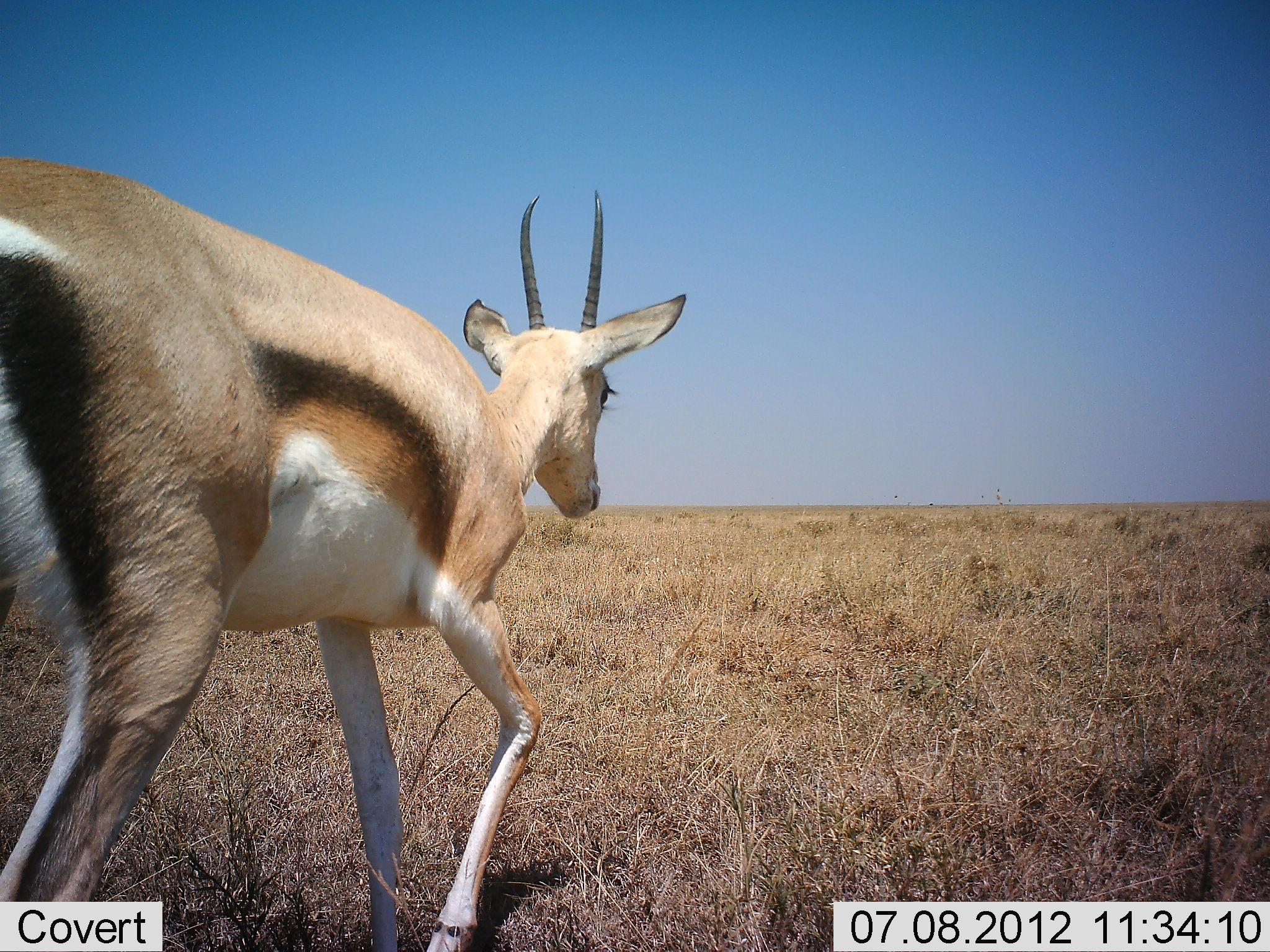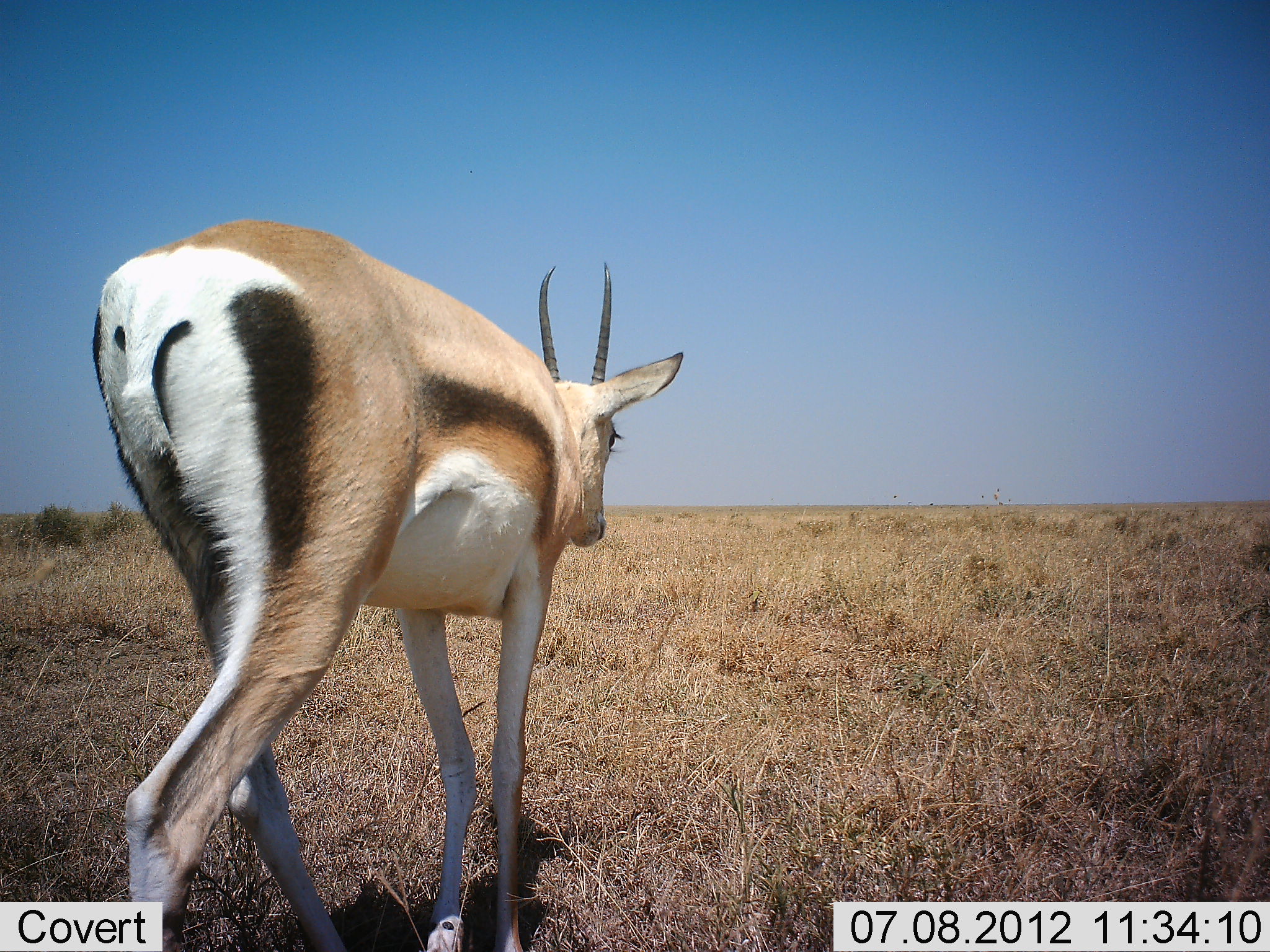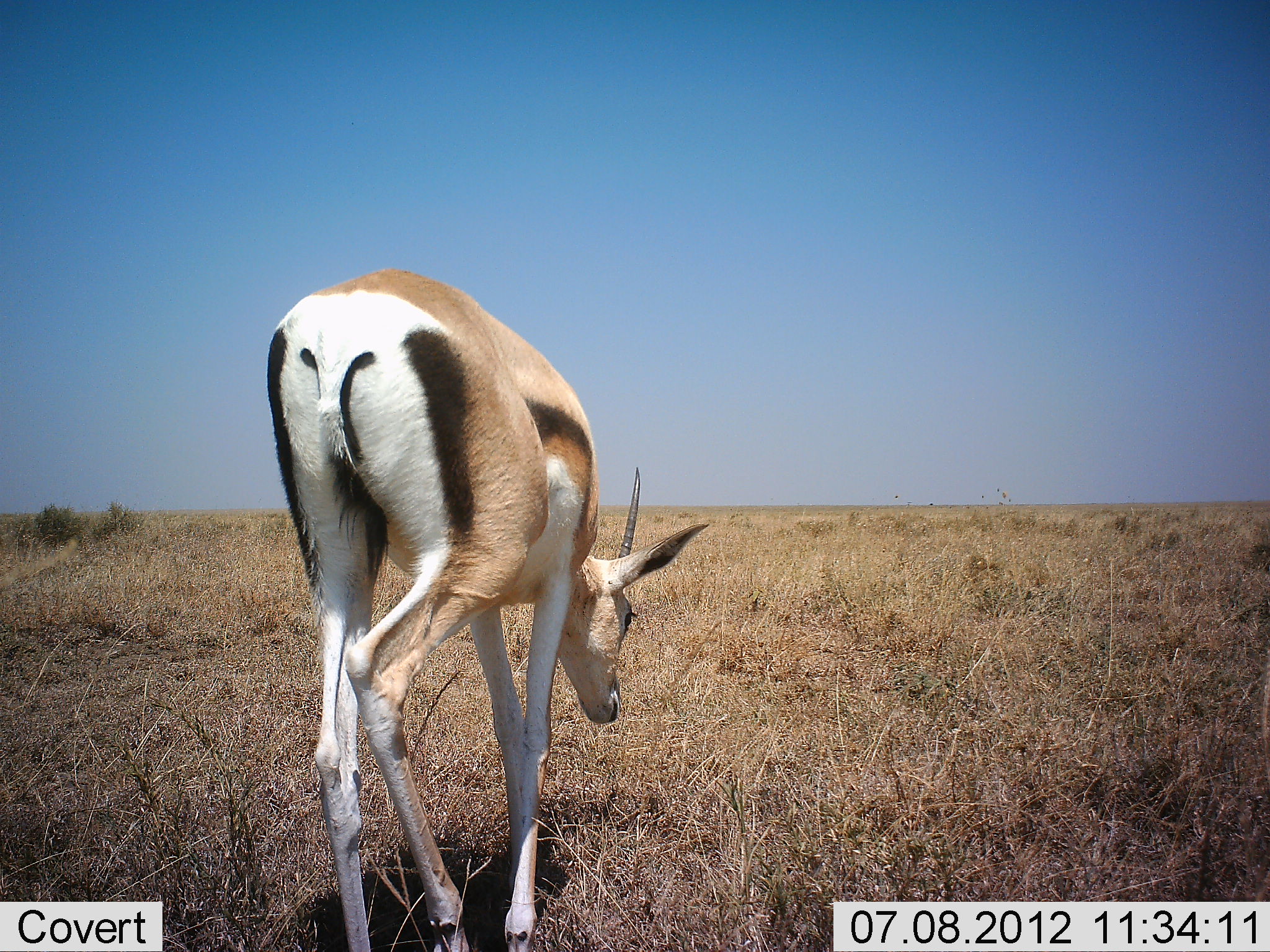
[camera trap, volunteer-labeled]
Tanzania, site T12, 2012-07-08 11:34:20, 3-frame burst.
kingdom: Animalia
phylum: Chordata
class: Mammalia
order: Artiodactyla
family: Bovidae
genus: Eudorcas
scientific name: Eudorcas thomsonii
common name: thomson's gazelle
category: gazellethomsons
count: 1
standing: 0%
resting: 0%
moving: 100%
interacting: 0%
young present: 0%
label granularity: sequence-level